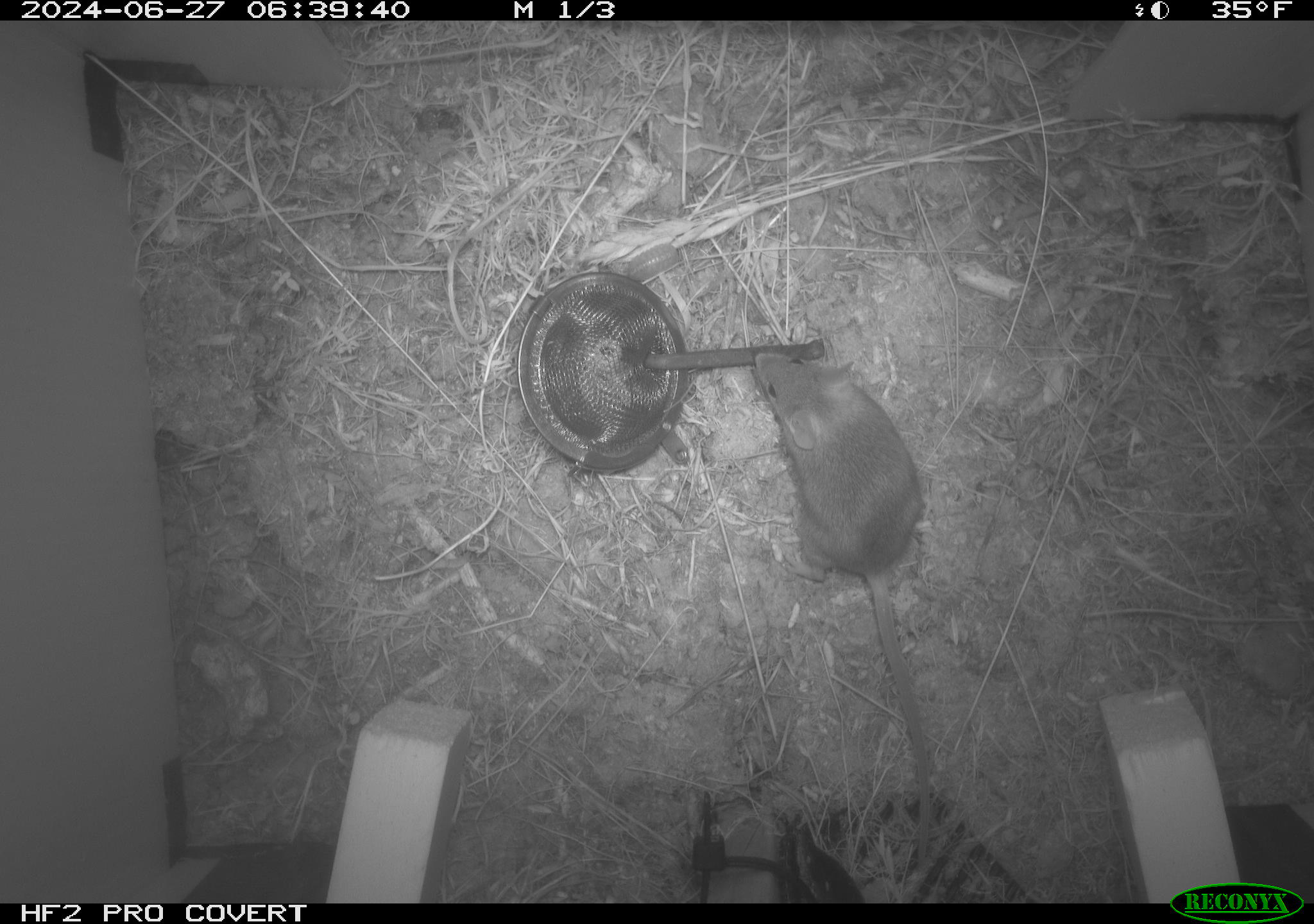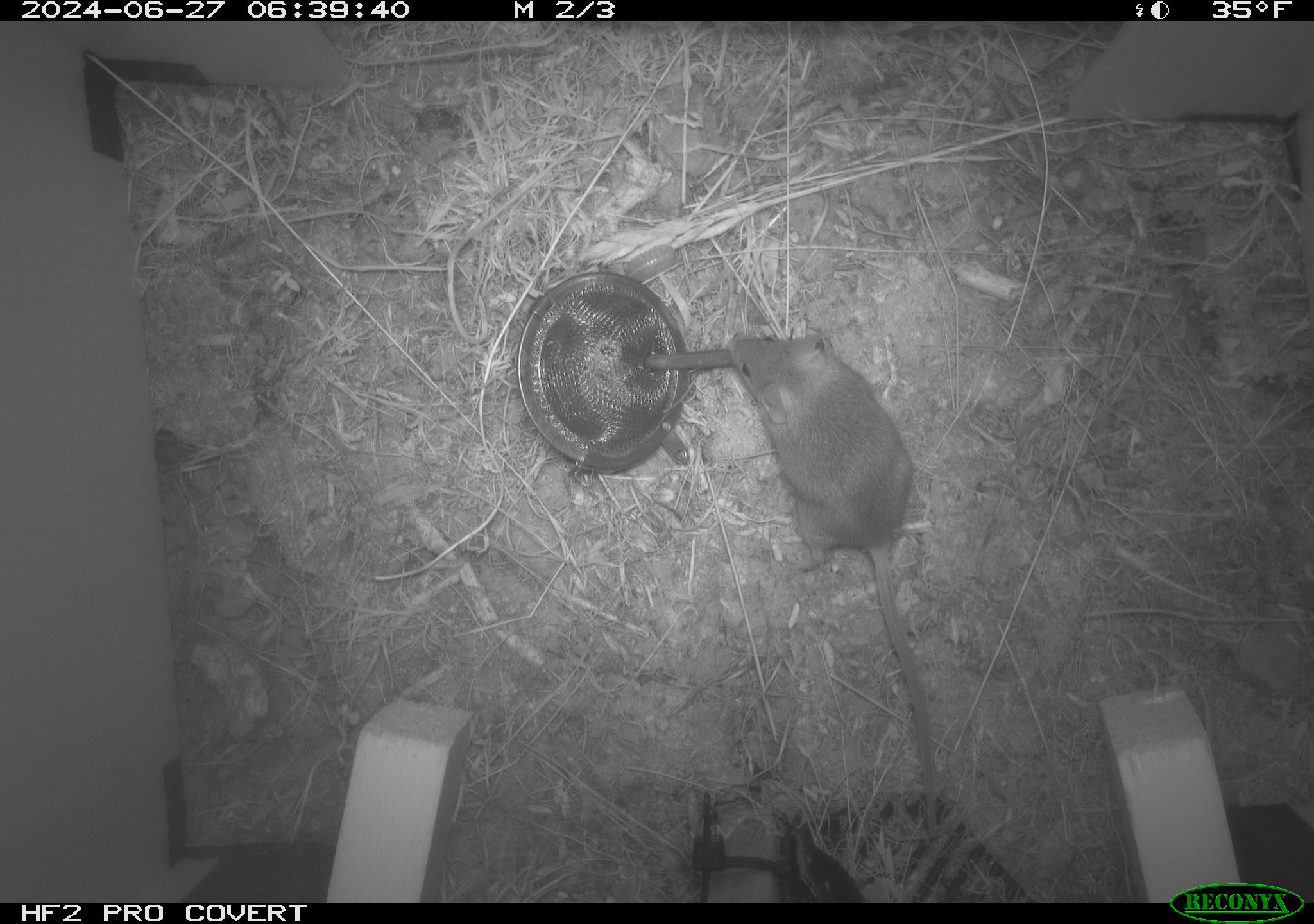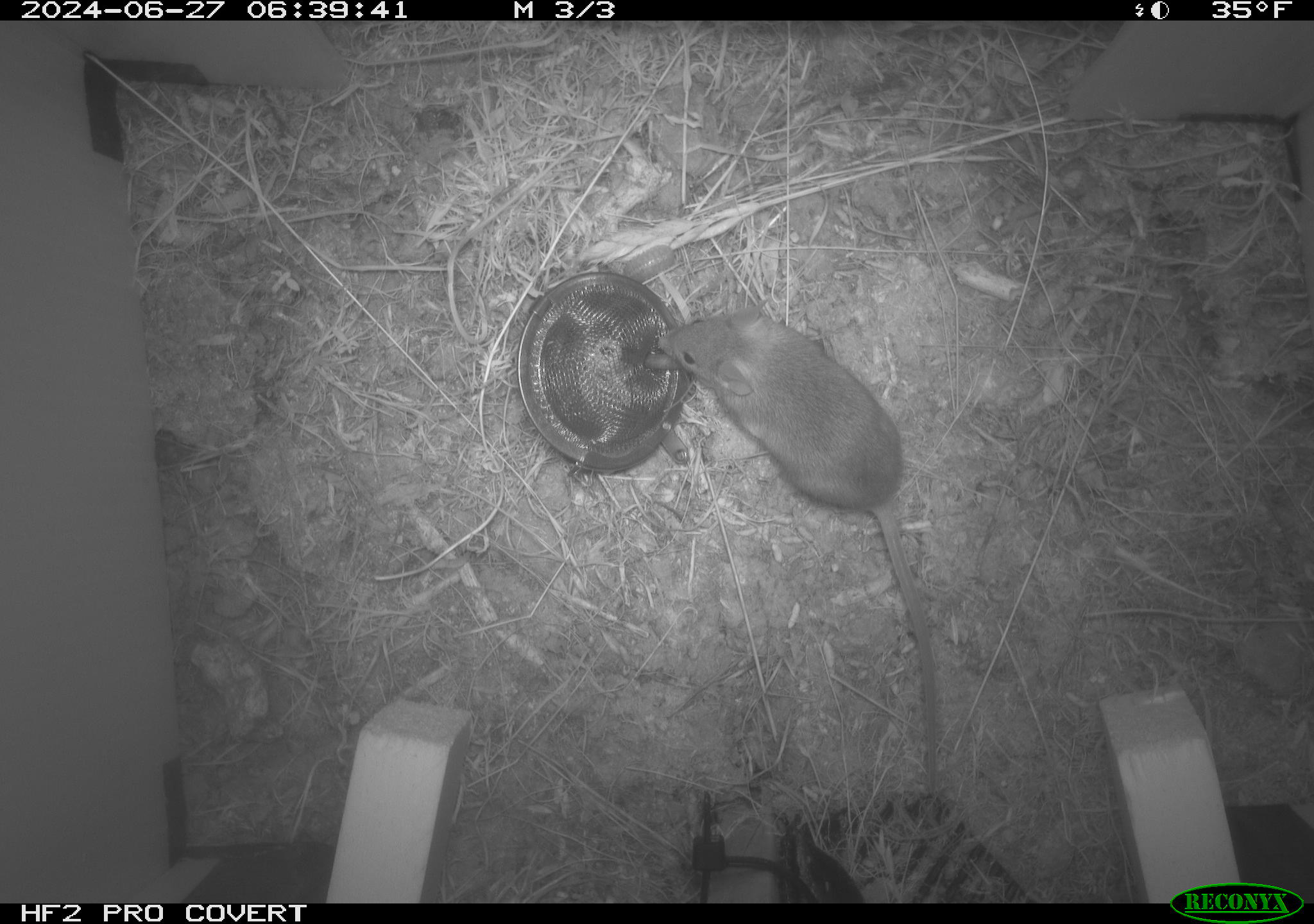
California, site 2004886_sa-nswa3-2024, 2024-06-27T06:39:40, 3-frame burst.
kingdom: Animalia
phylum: Chordata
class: Mammalia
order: Rodentia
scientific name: Rodentia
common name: rodent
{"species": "rodent (Rodentia)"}